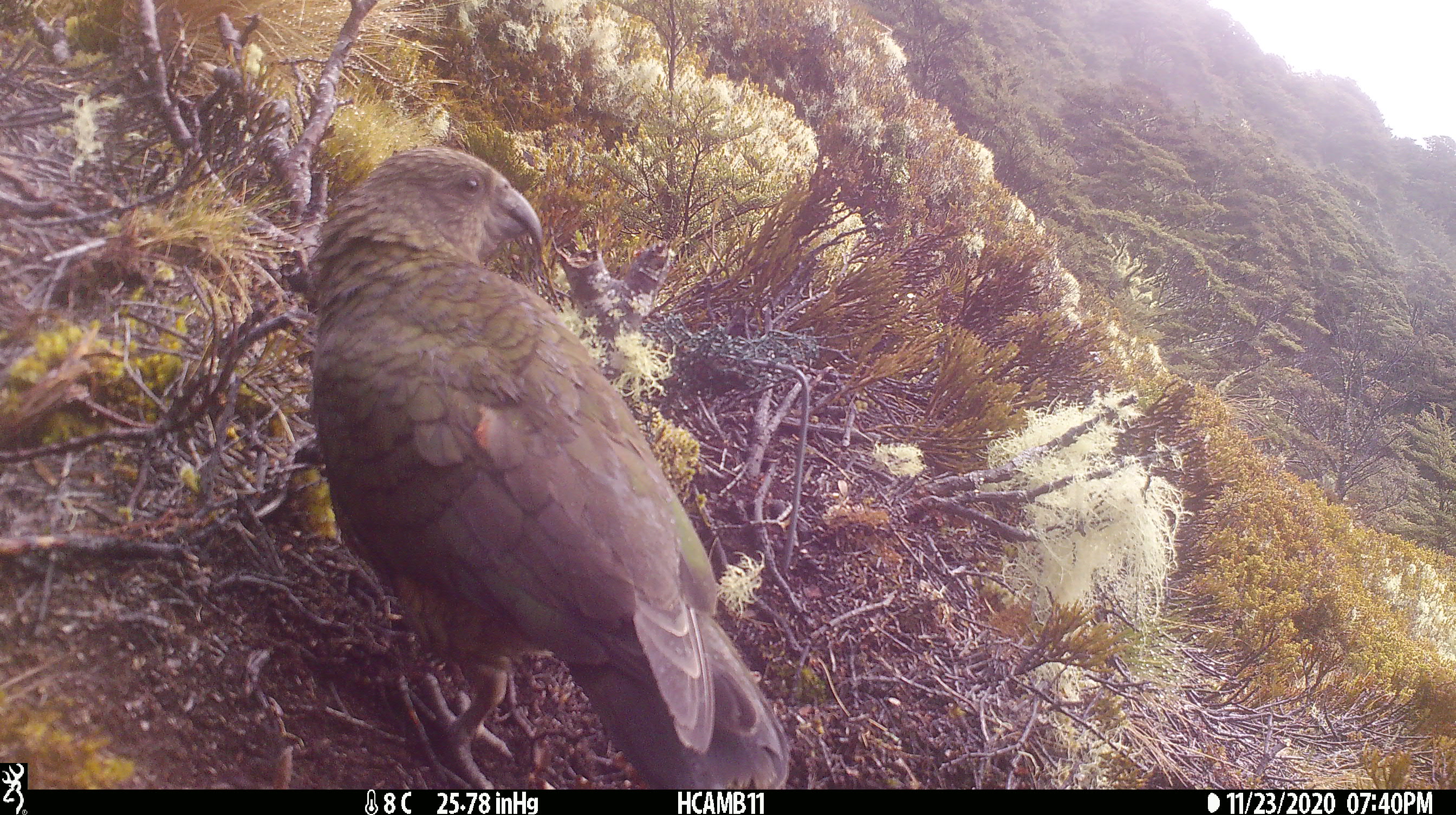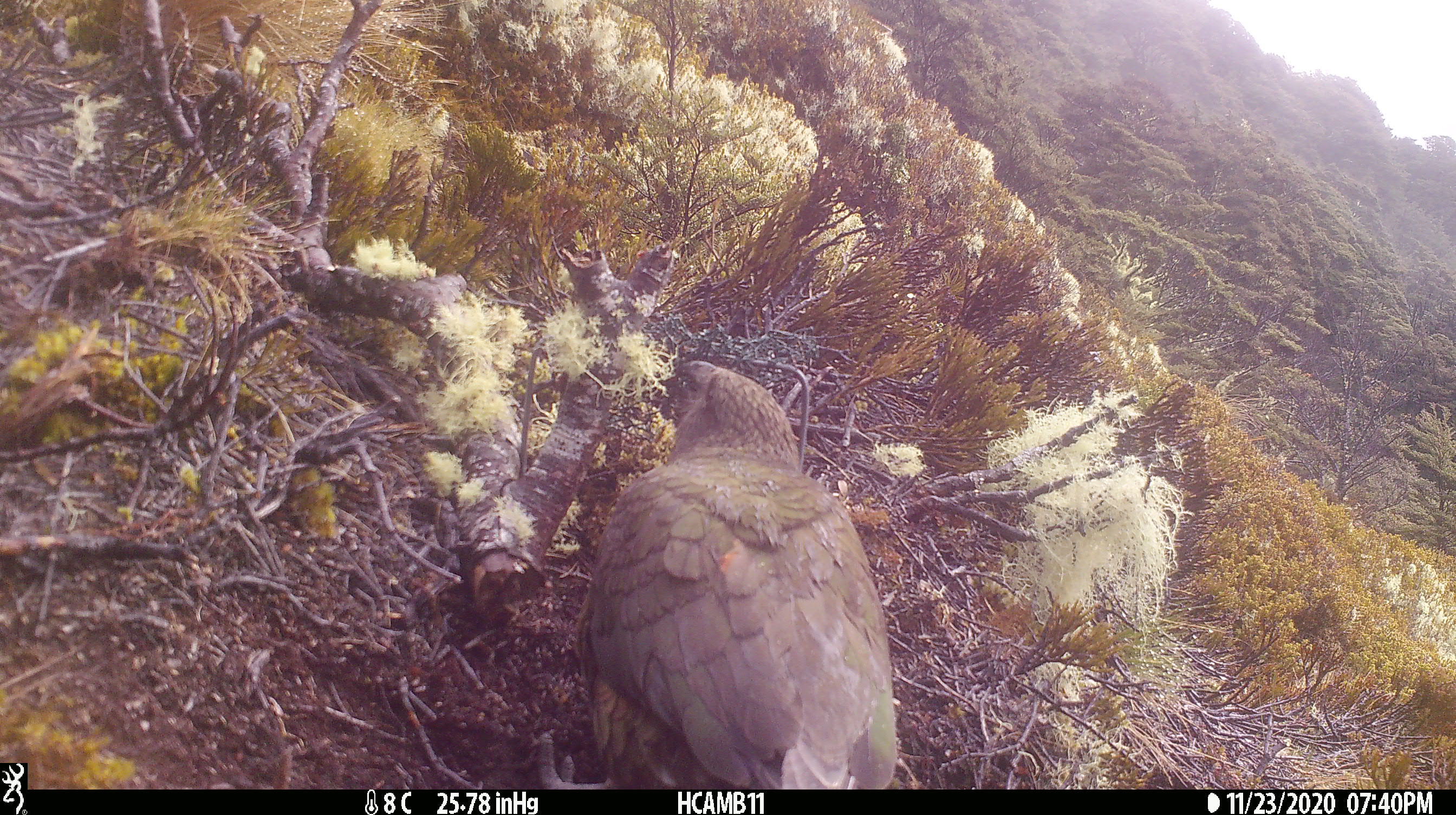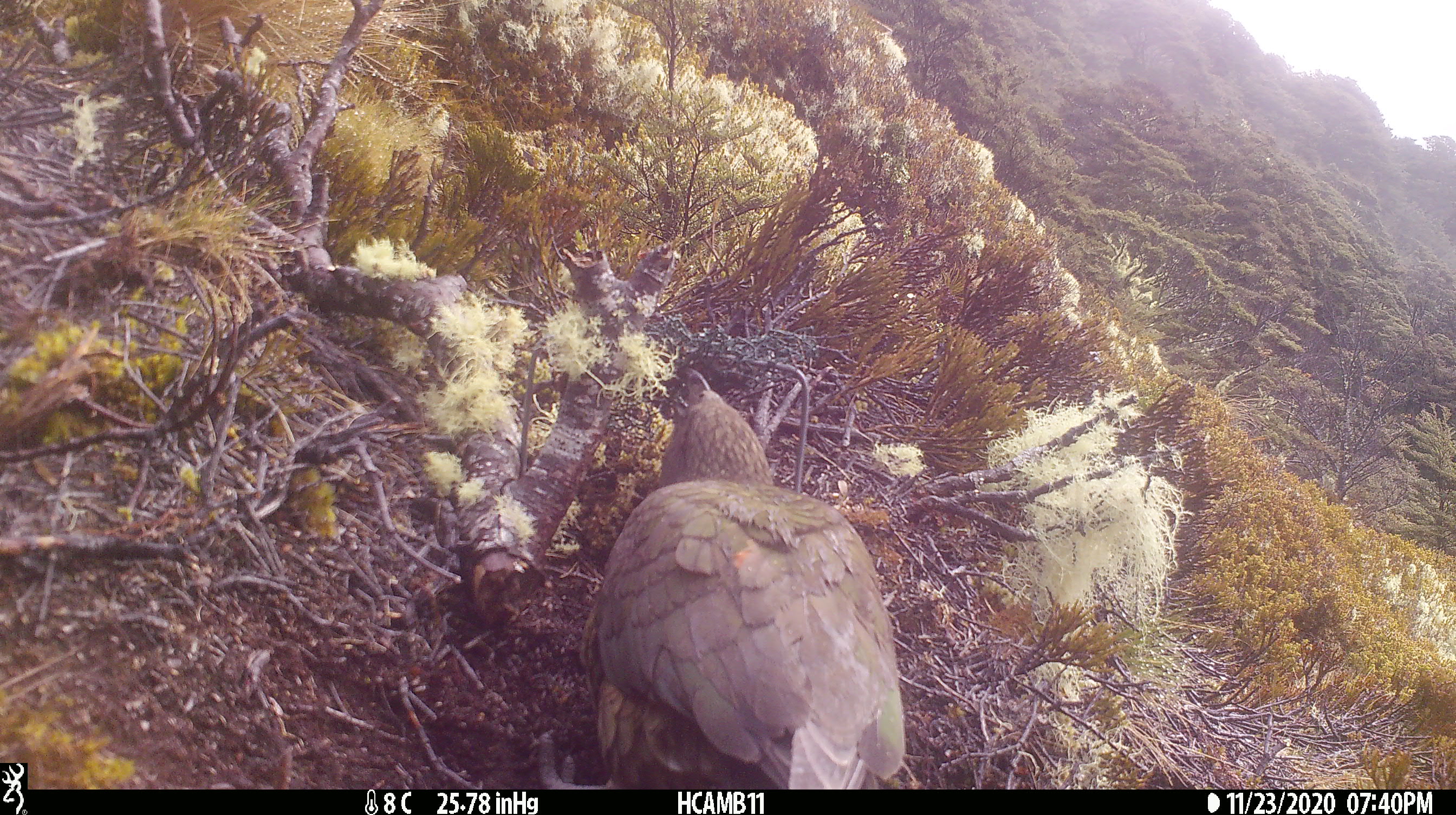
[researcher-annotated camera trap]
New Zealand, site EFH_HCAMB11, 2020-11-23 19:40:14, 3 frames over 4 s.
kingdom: Animalia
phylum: Chordata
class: Aves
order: Psittaciformes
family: Strigopidae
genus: Nestor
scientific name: Nestor notabilis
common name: kea